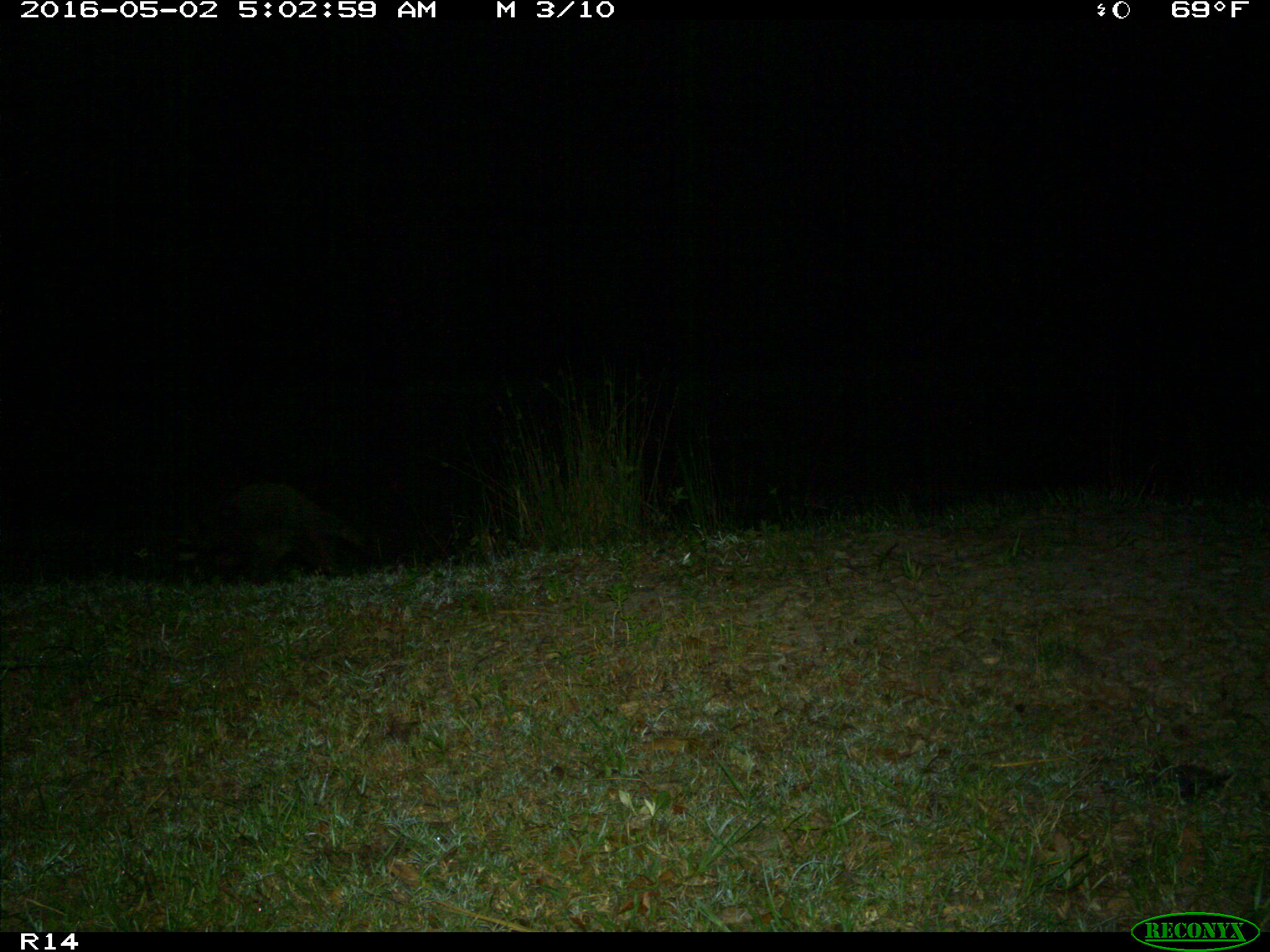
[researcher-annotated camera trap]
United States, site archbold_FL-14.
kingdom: Animalia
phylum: Chordata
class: Mammalia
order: Carnivora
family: Procyonidae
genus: Procyon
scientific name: Procyon lotor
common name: common raccoon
Procyon lotor (common raccoon).